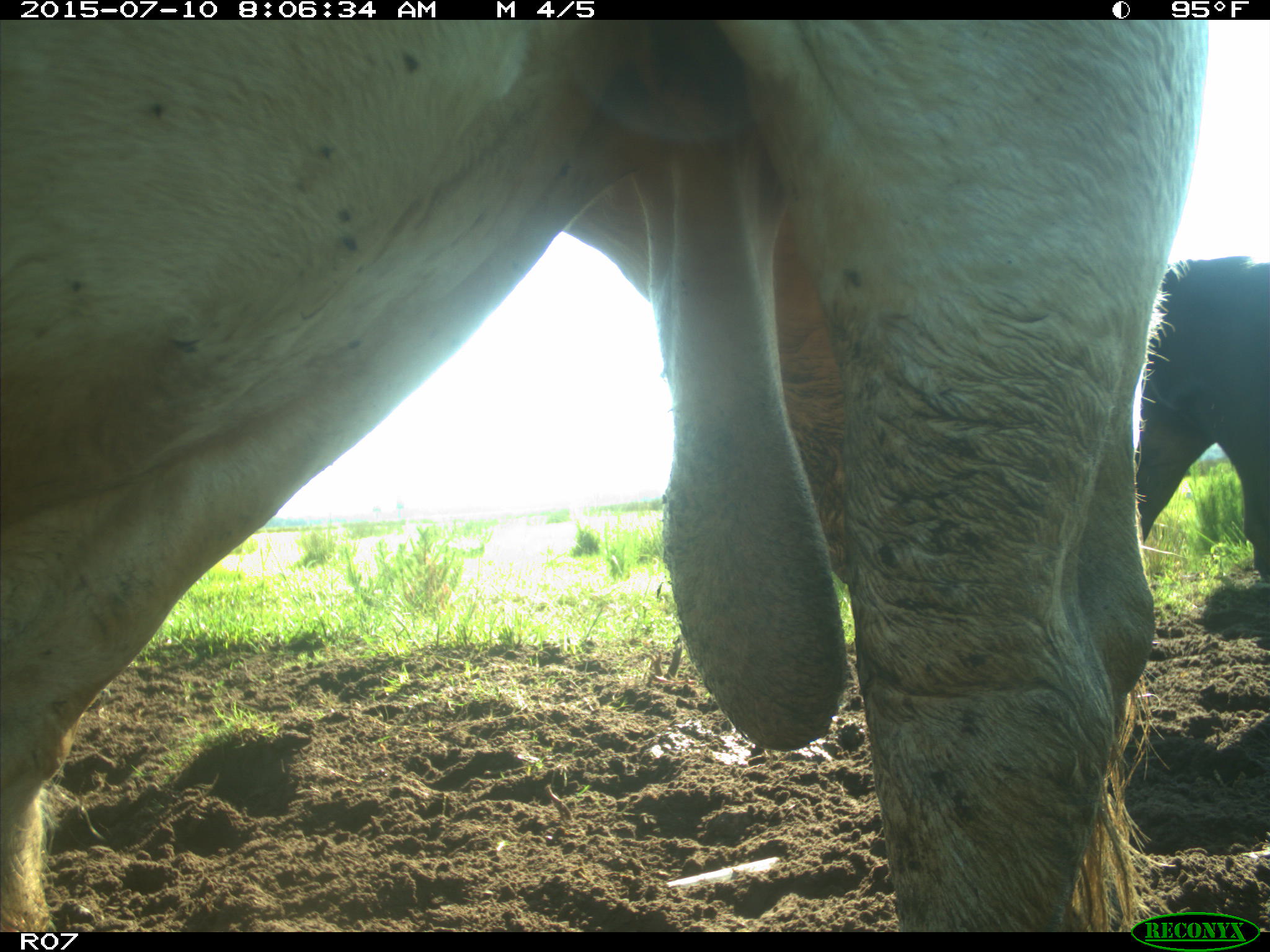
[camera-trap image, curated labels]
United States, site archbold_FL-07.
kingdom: Animalia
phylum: Chordata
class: Mammalia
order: Artiodactyla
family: Bovidae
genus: Bos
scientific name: Bos taurus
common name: domestic cow